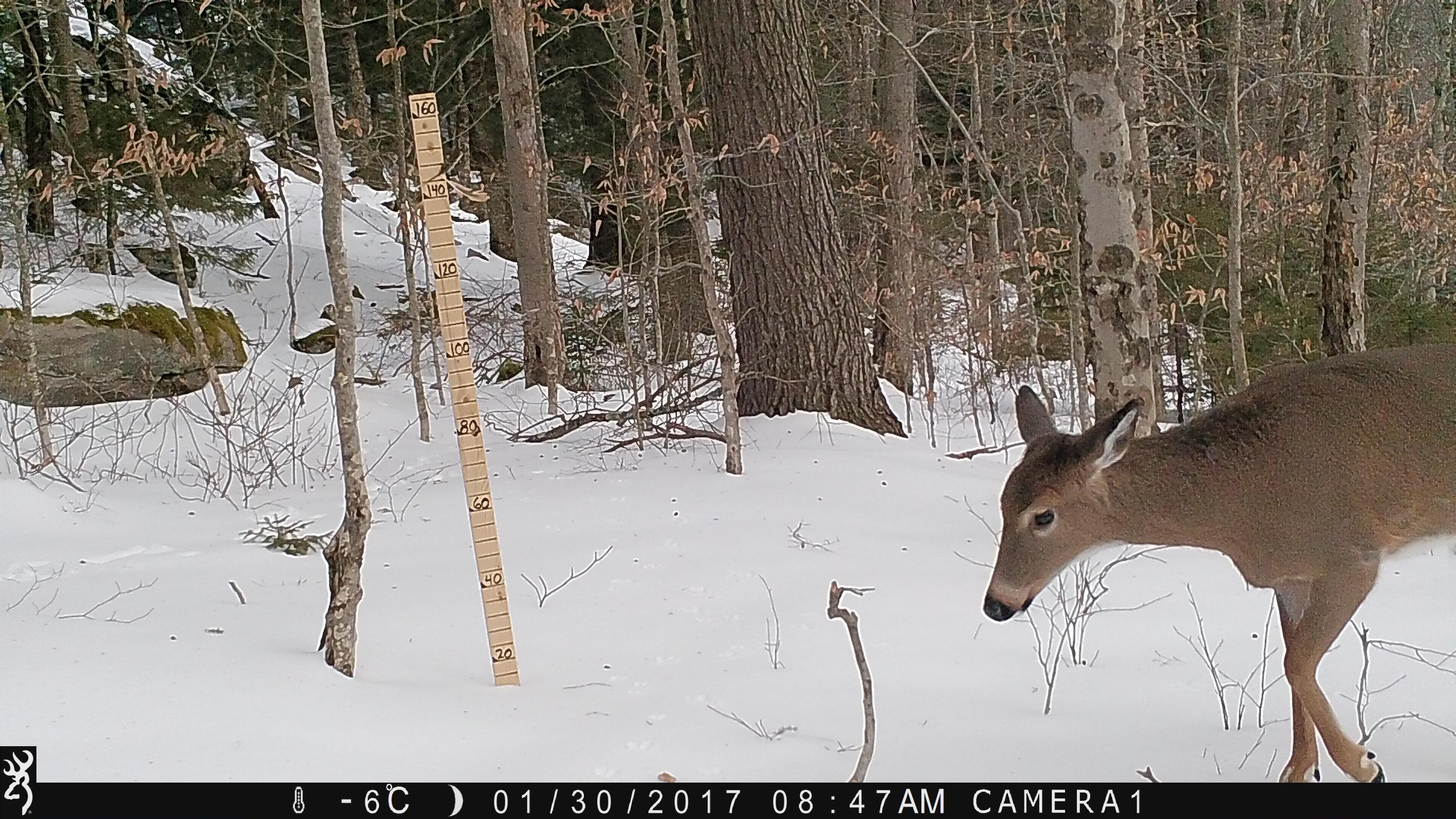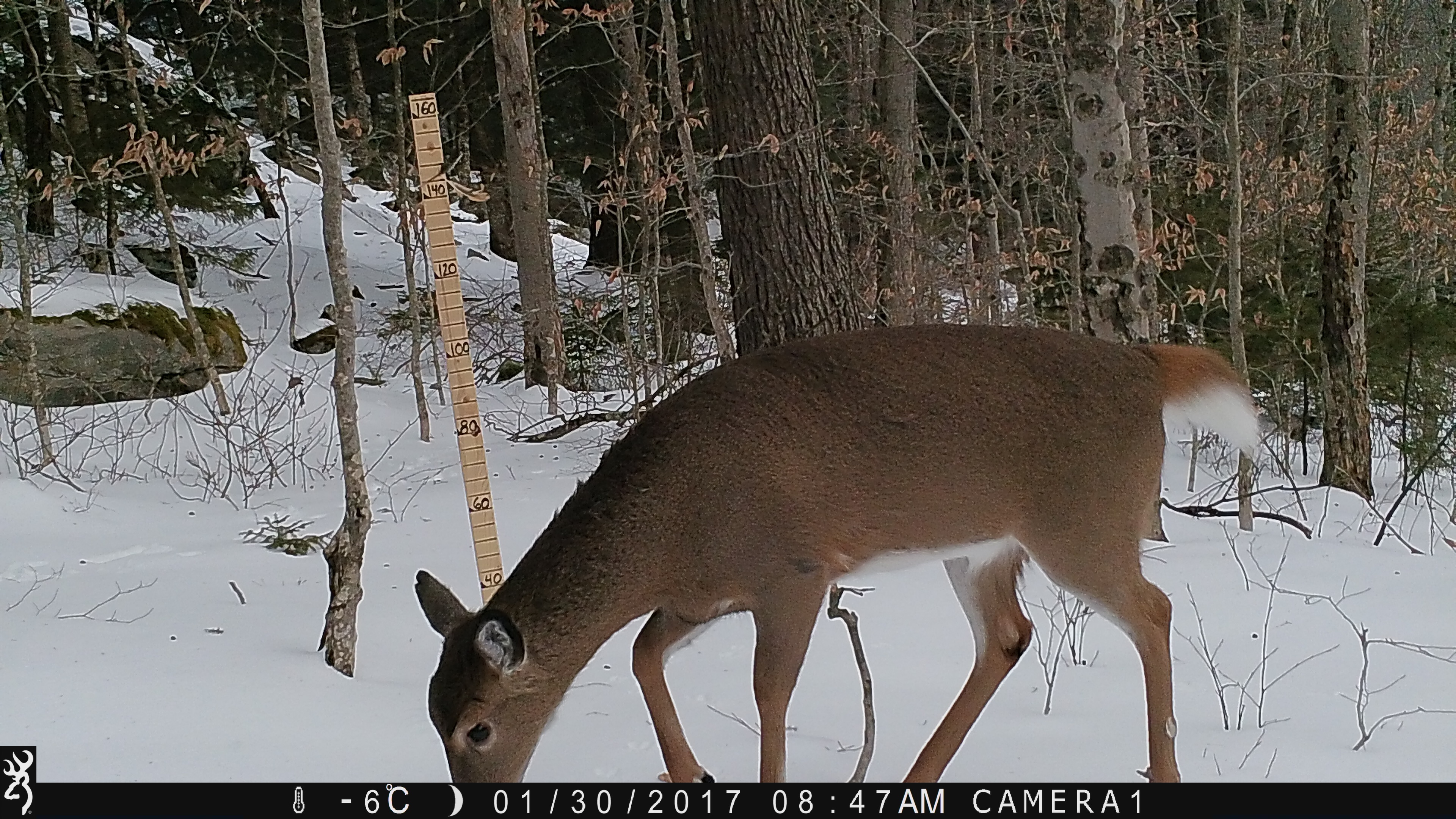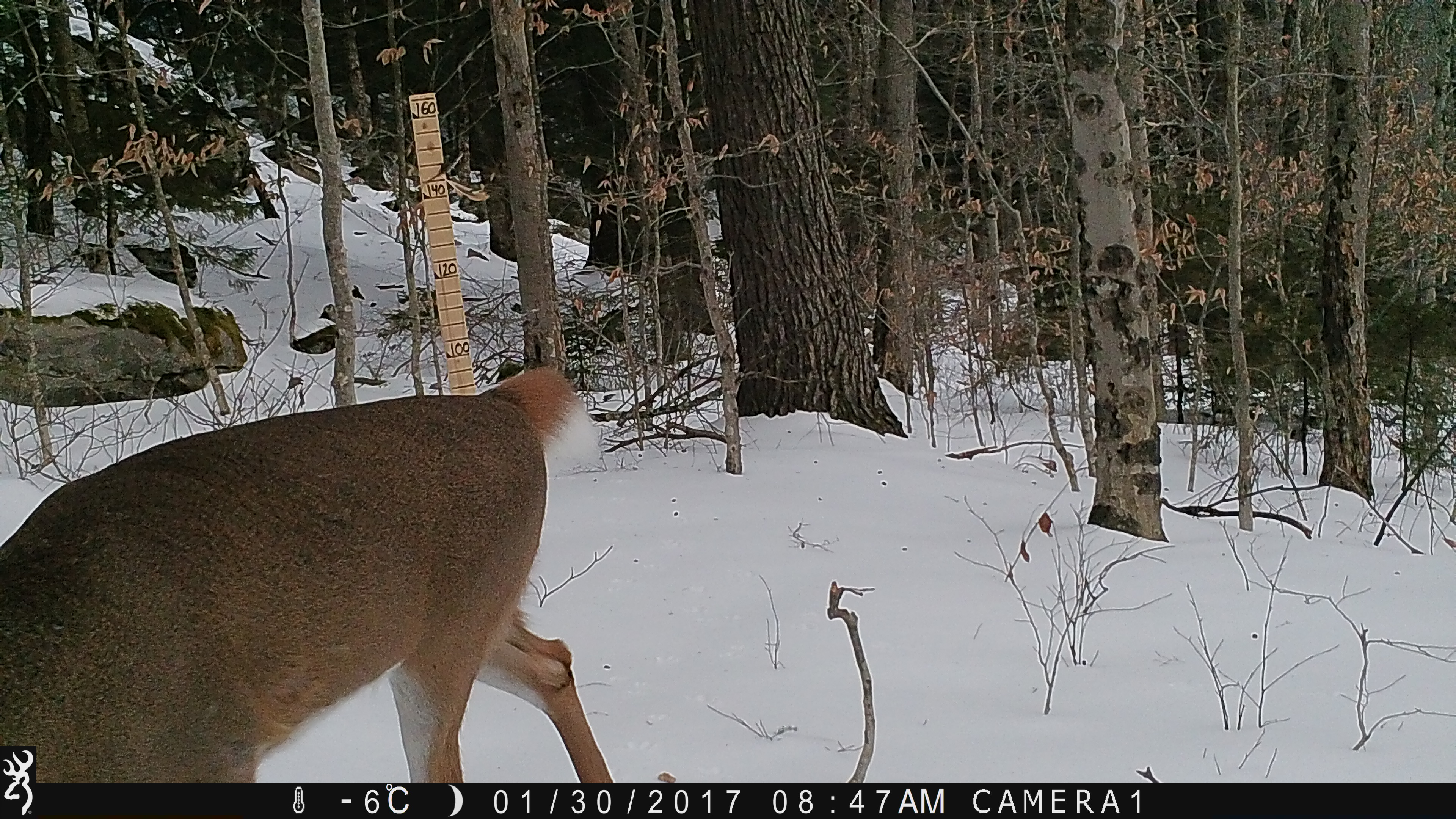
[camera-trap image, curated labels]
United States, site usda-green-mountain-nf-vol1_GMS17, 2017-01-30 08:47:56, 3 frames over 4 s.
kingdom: Animalia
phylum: Chordata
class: Mammalia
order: Artiodactyla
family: Cervidae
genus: Odocoileus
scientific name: Odocoileus virginianus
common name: white-tailed deer